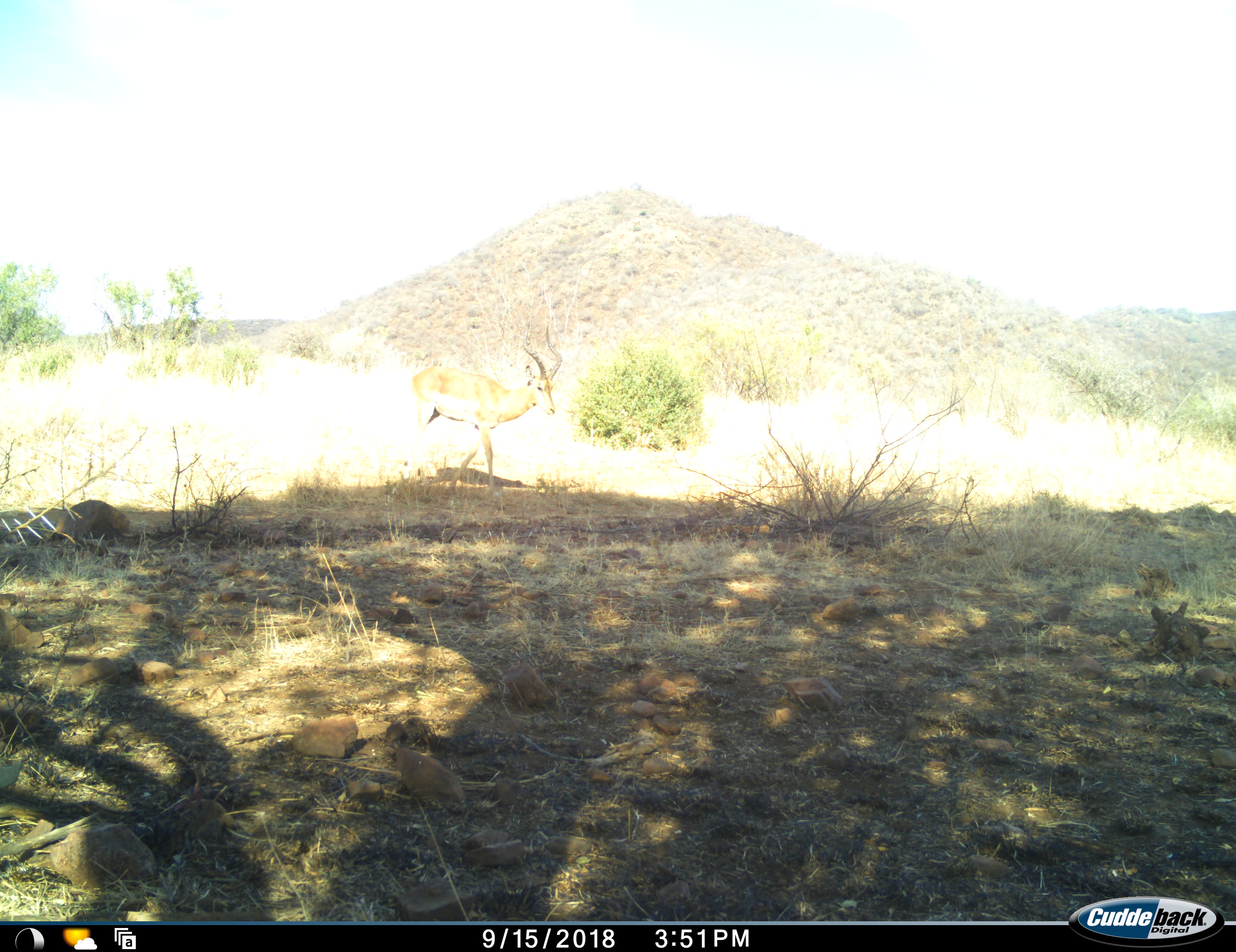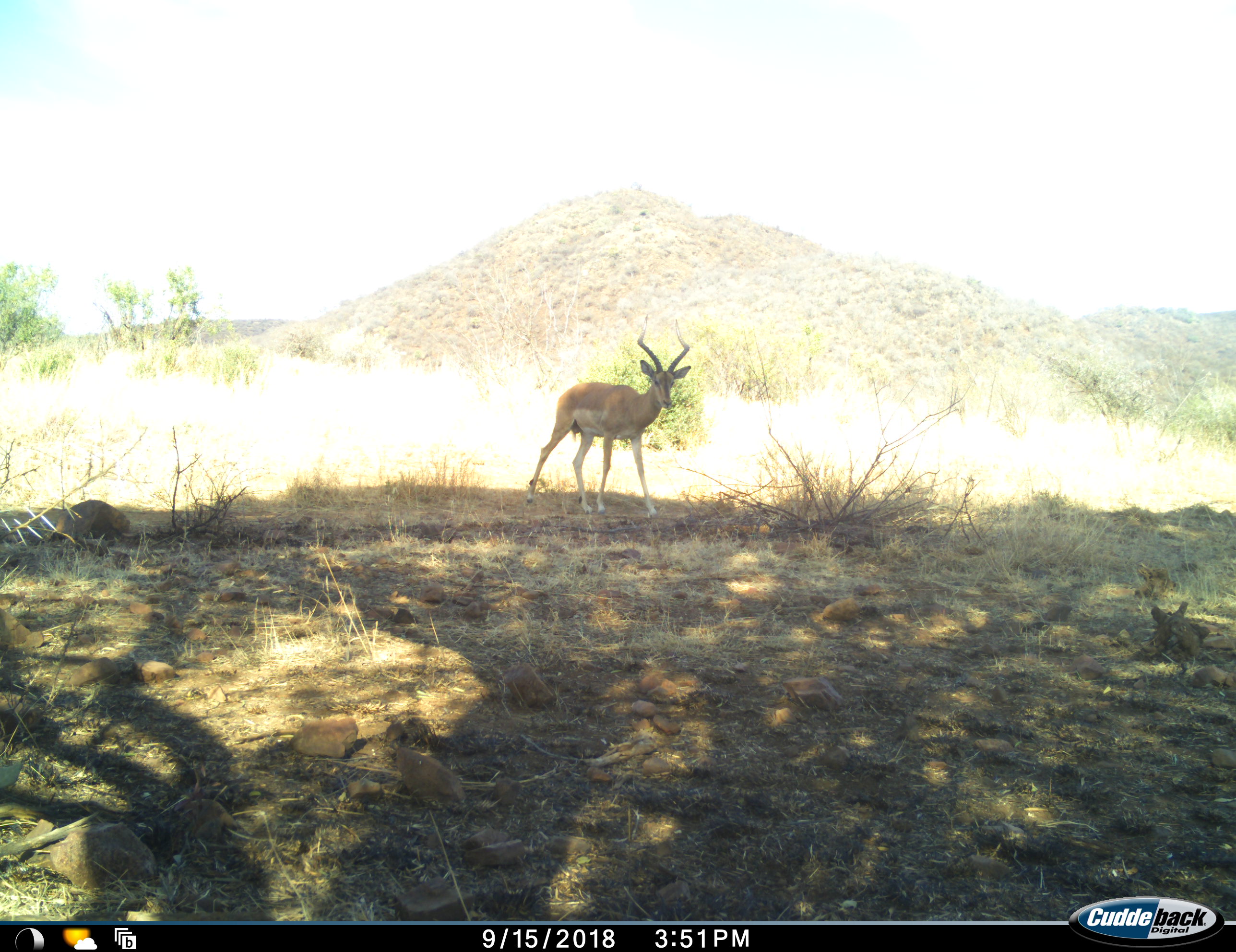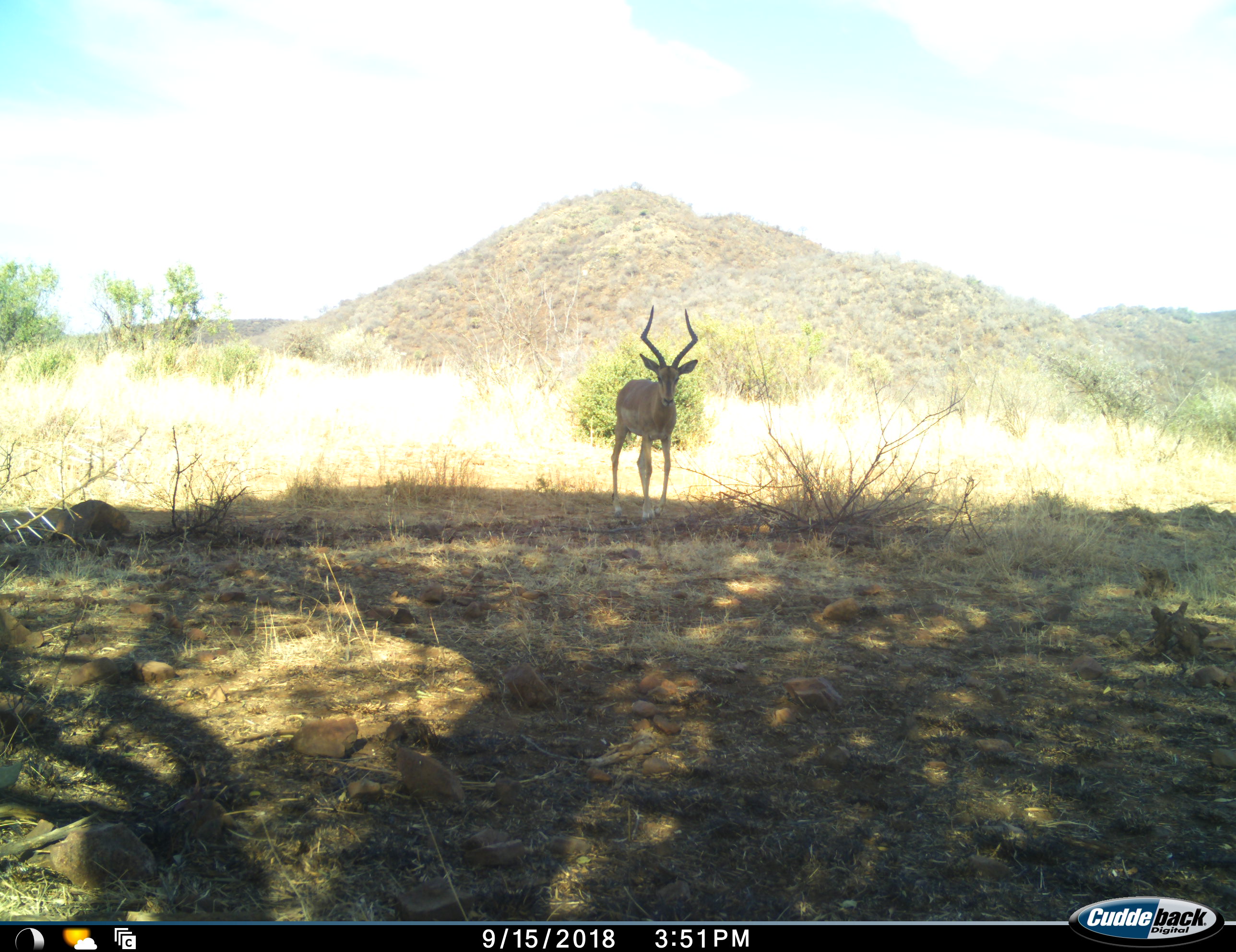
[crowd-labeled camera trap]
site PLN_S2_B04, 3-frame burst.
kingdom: Animalia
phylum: Chordata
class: Mammalia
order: Artiodactyla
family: Bovidae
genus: Aepyceros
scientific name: Aepyceros melampus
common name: impala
Impala (Aepyceros melampus), count 1. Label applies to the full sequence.